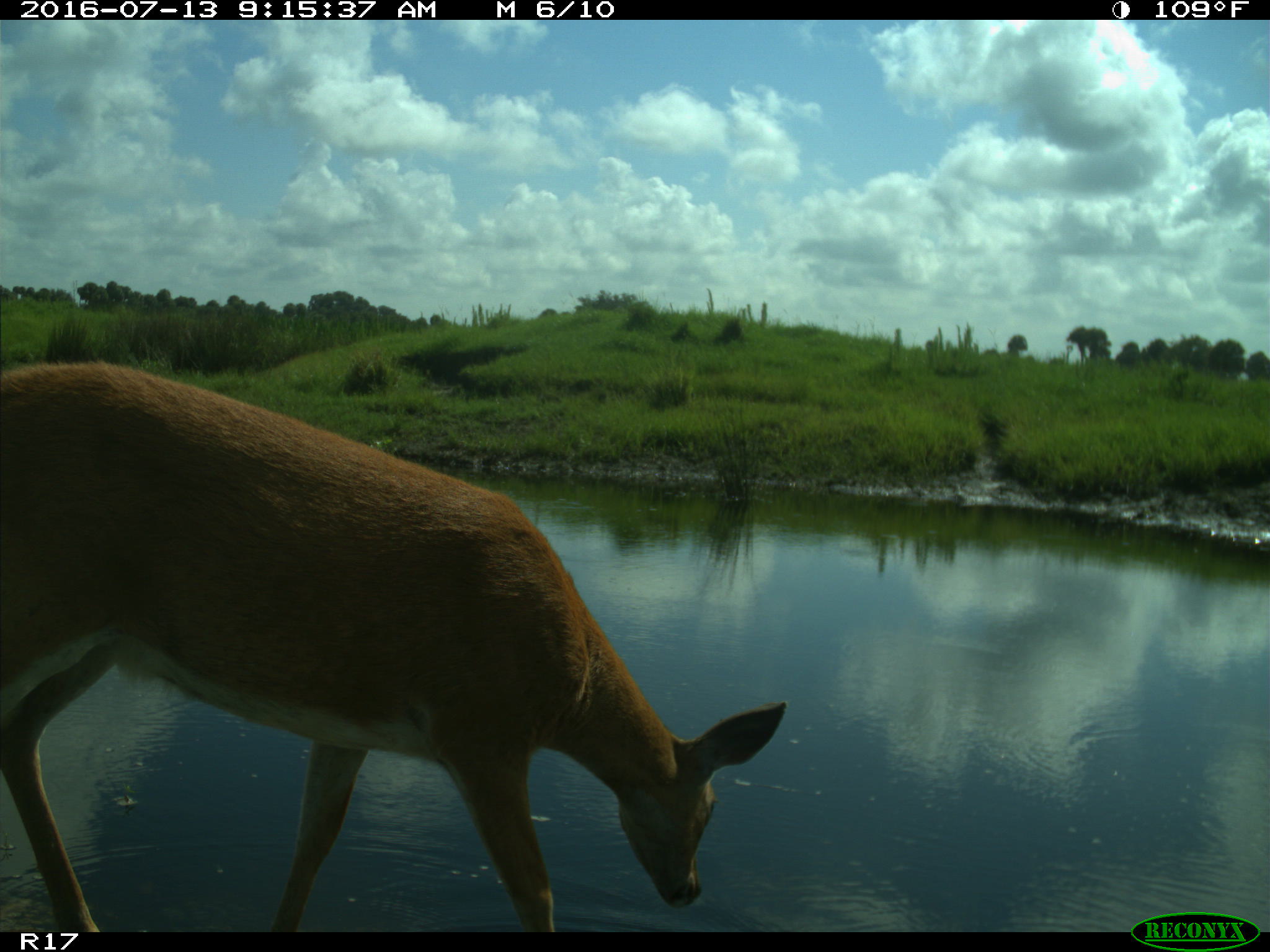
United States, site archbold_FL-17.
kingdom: Animalia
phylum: Chordata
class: Mammalia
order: Artiodactyla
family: Cervidae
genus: Odocoileus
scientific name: Odocoileus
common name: deer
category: unidentified deer